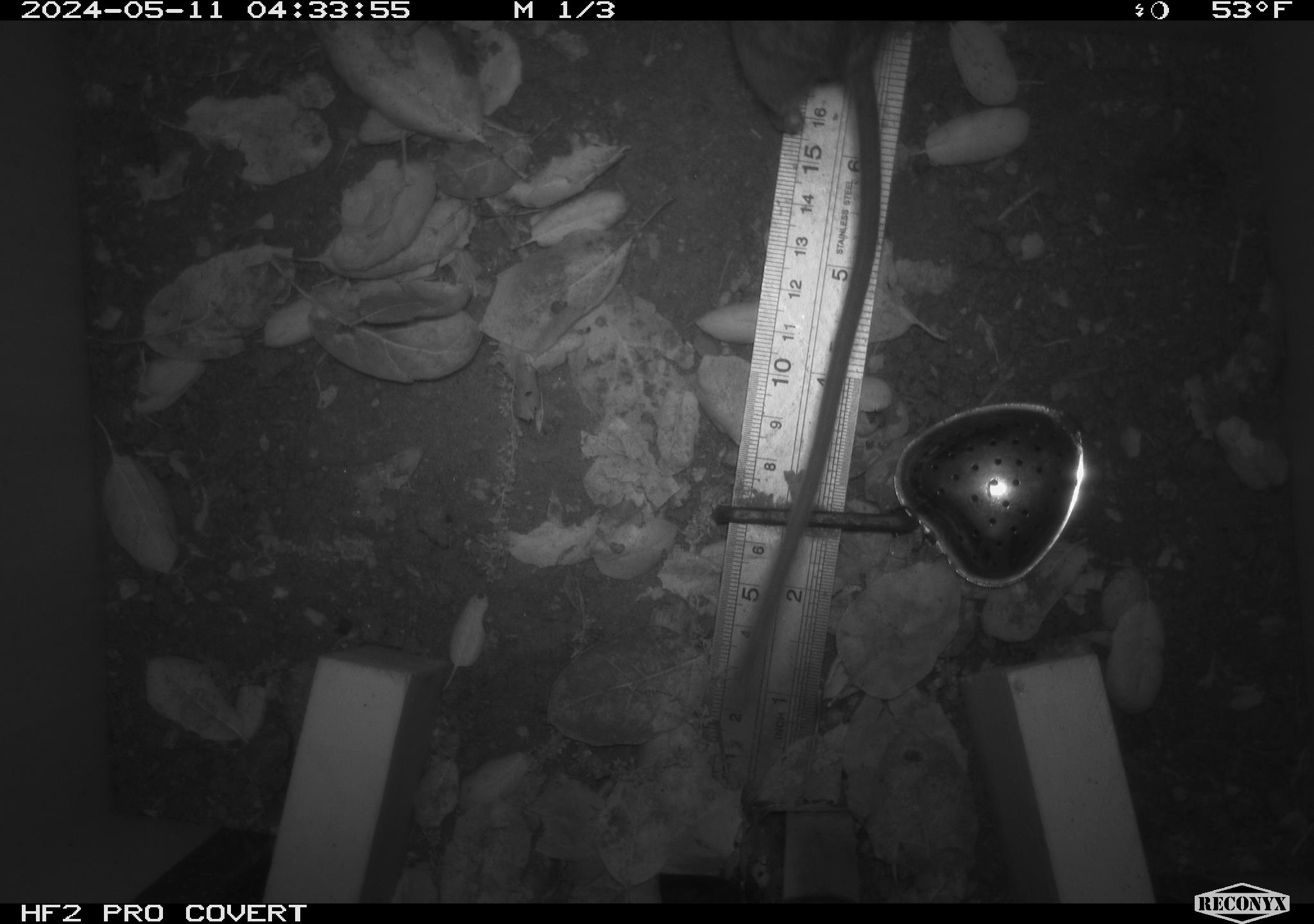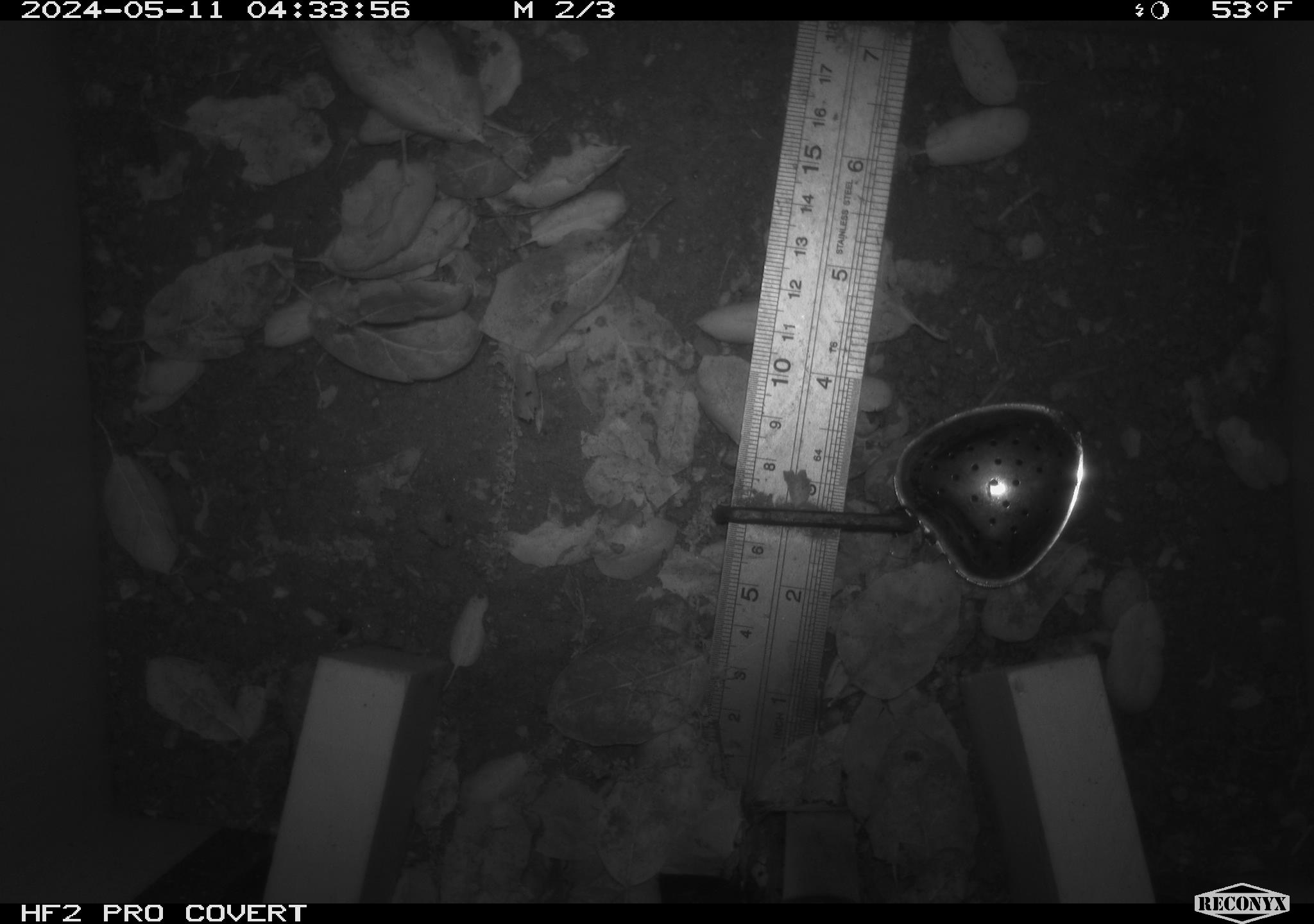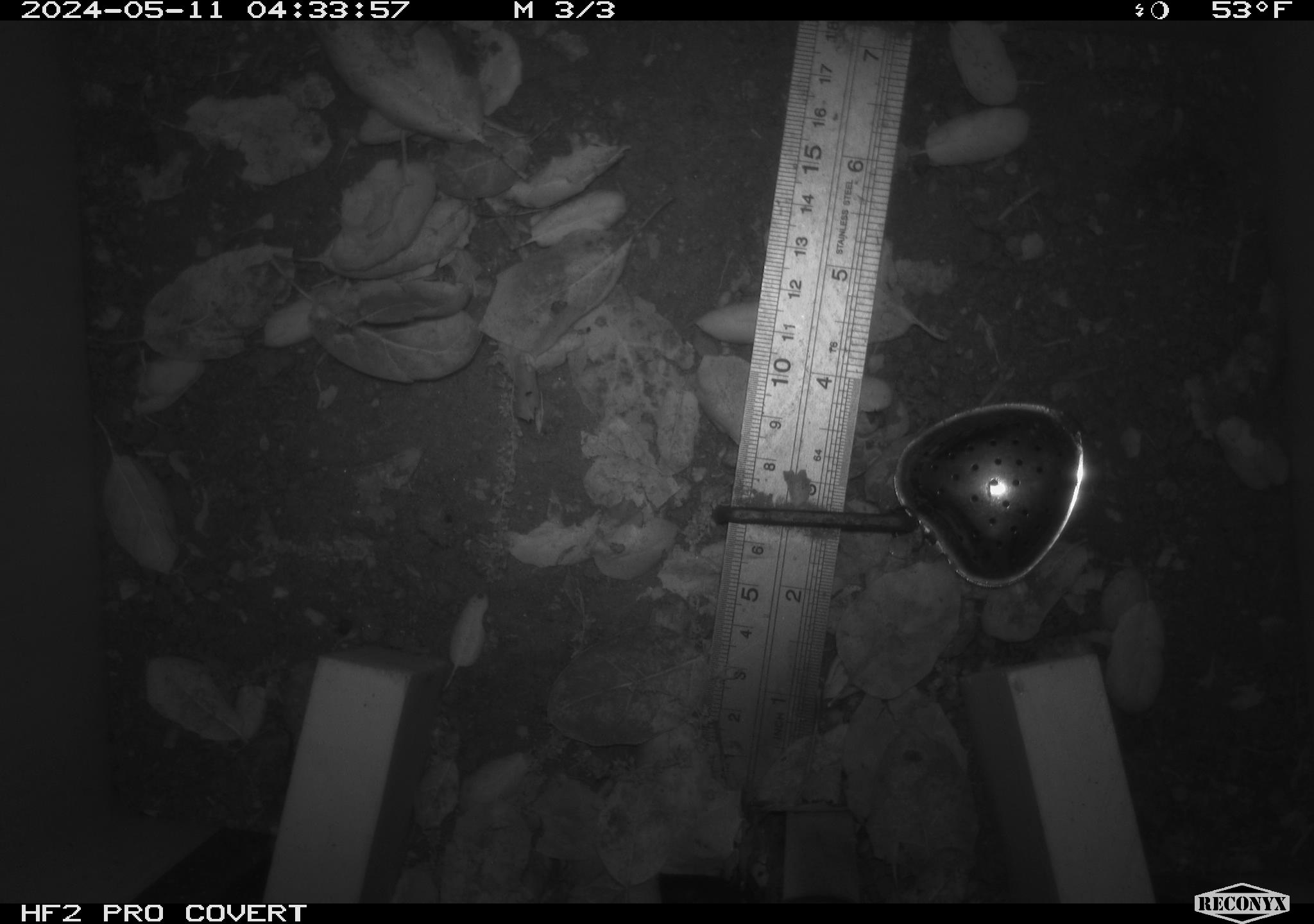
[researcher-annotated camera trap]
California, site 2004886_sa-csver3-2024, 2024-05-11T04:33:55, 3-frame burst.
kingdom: Animalia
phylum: Chordata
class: Mammalia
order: Rodentia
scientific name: Rodentia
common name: rodent